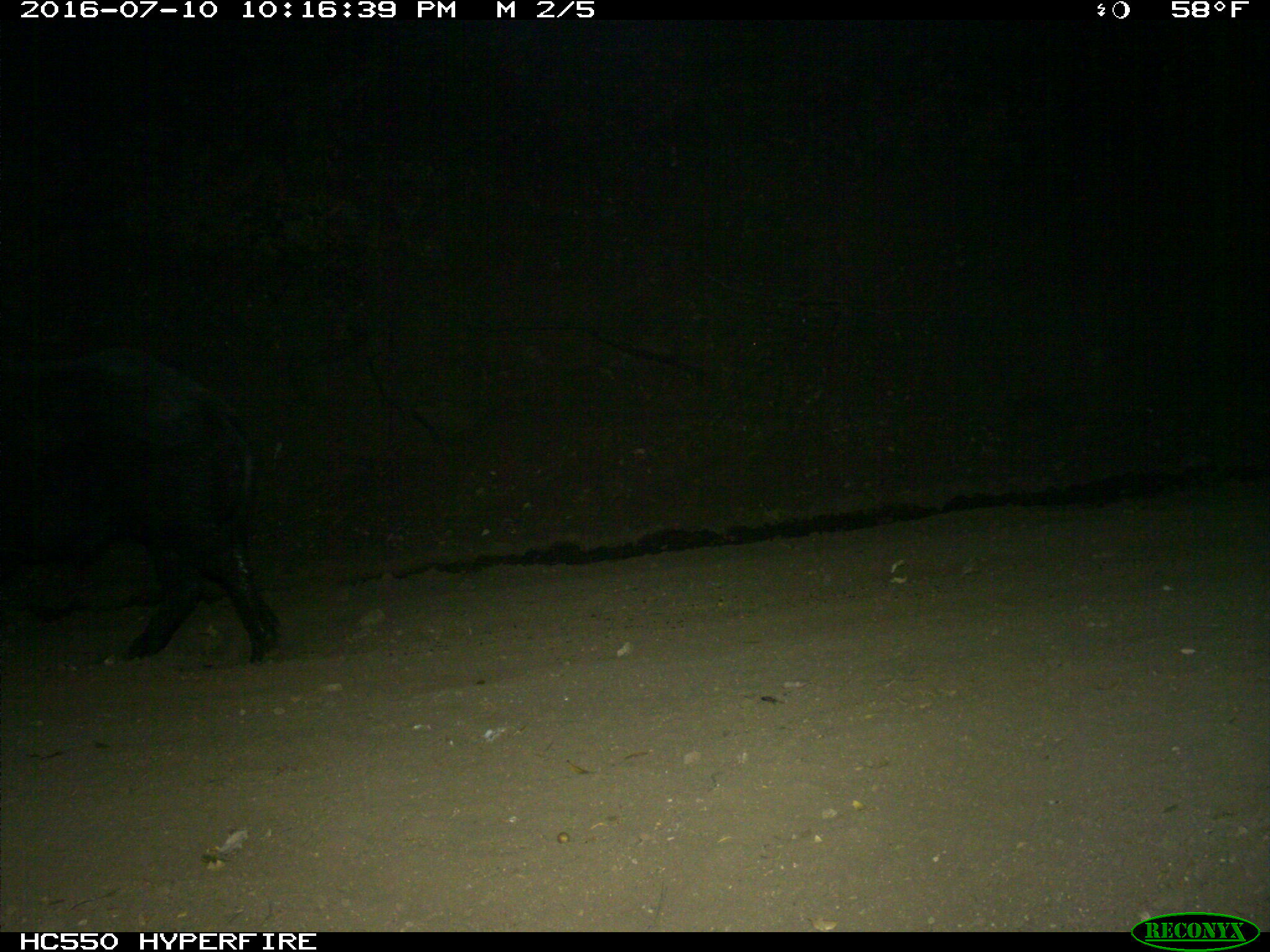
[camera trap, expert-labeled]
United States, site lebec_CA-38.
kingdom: Animalia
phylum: Chordata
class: Mammalia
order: Artiodactyla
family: Suidae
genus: Sus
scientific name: Sus scrofa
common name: wild boar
Sus scrofa (wild boar).